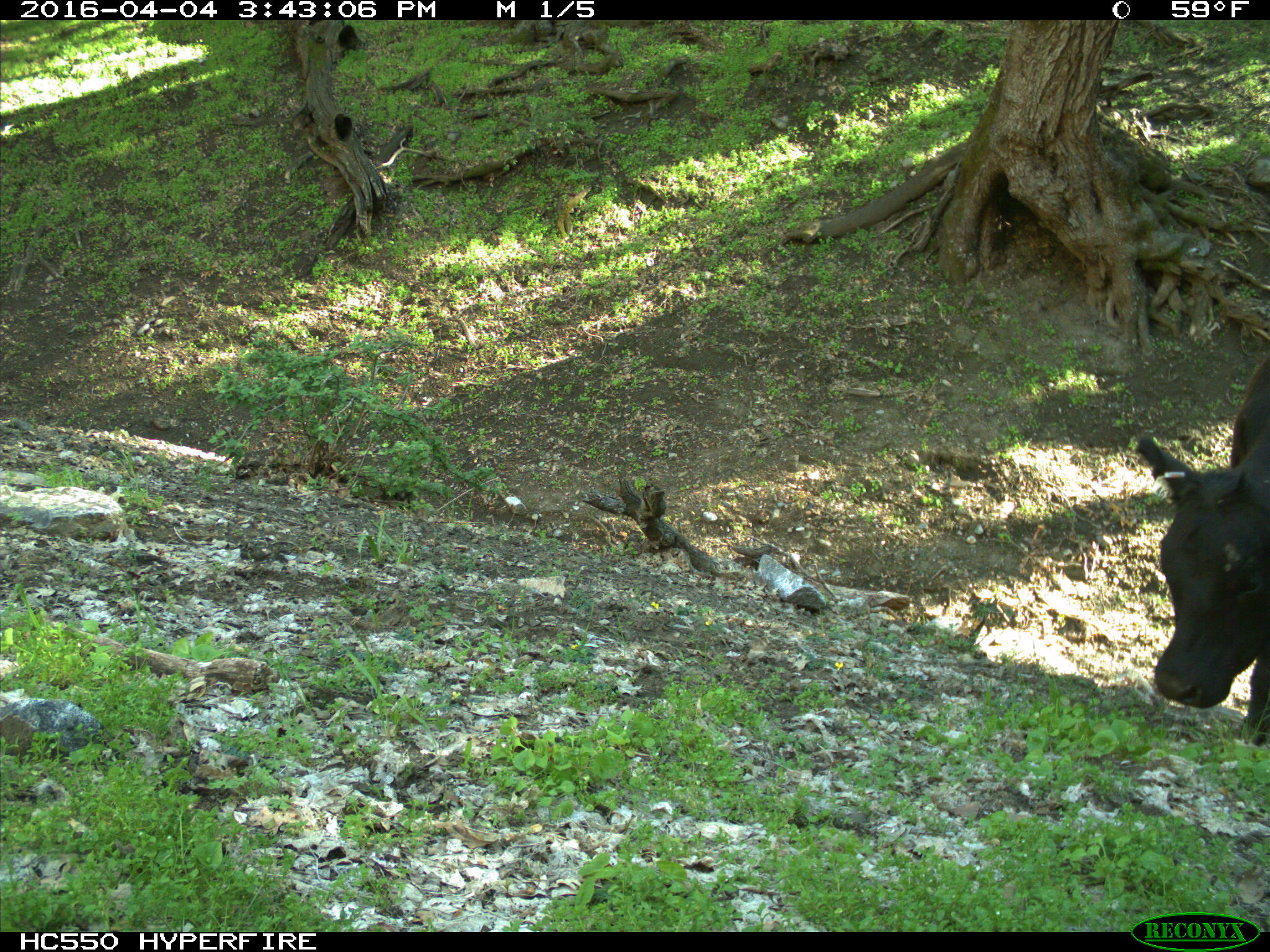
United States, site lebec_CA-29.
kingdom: Animalia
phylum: Chordata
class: Mammalia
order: Artiodactyla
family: Bovidae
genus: Bos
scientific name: Bos taurus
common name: domestic cow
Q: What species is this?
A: Bos taurus (domestic cow).